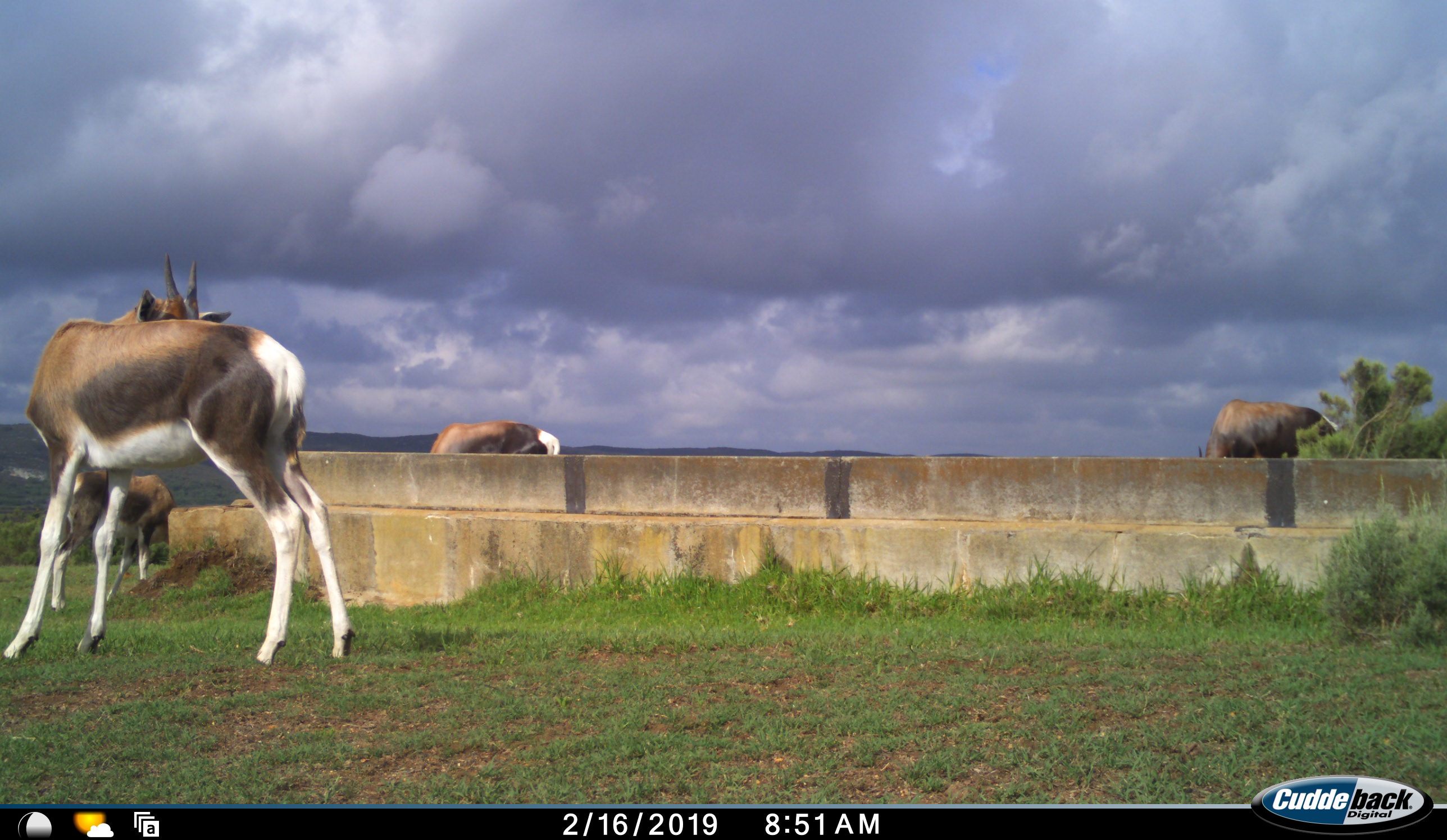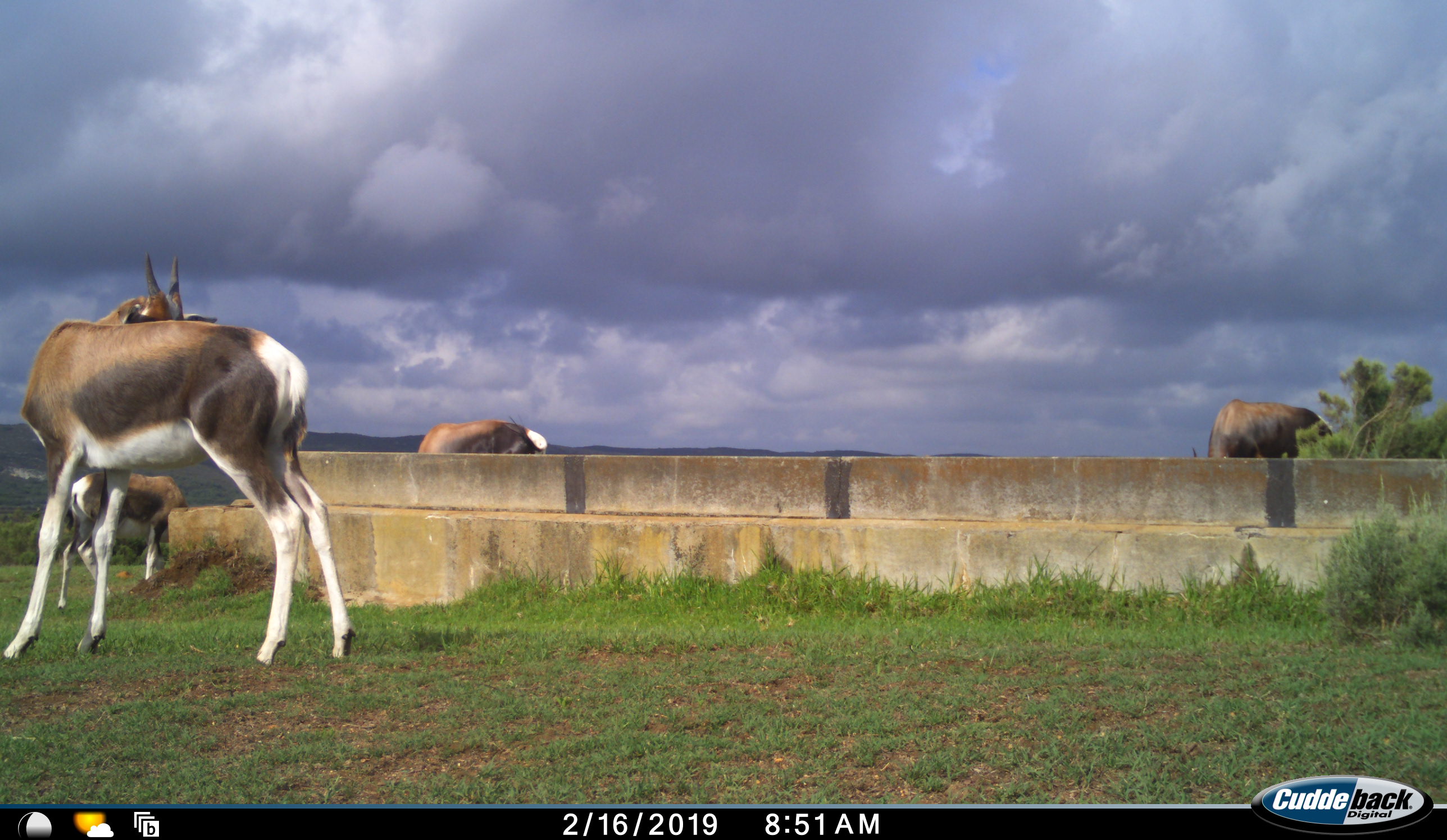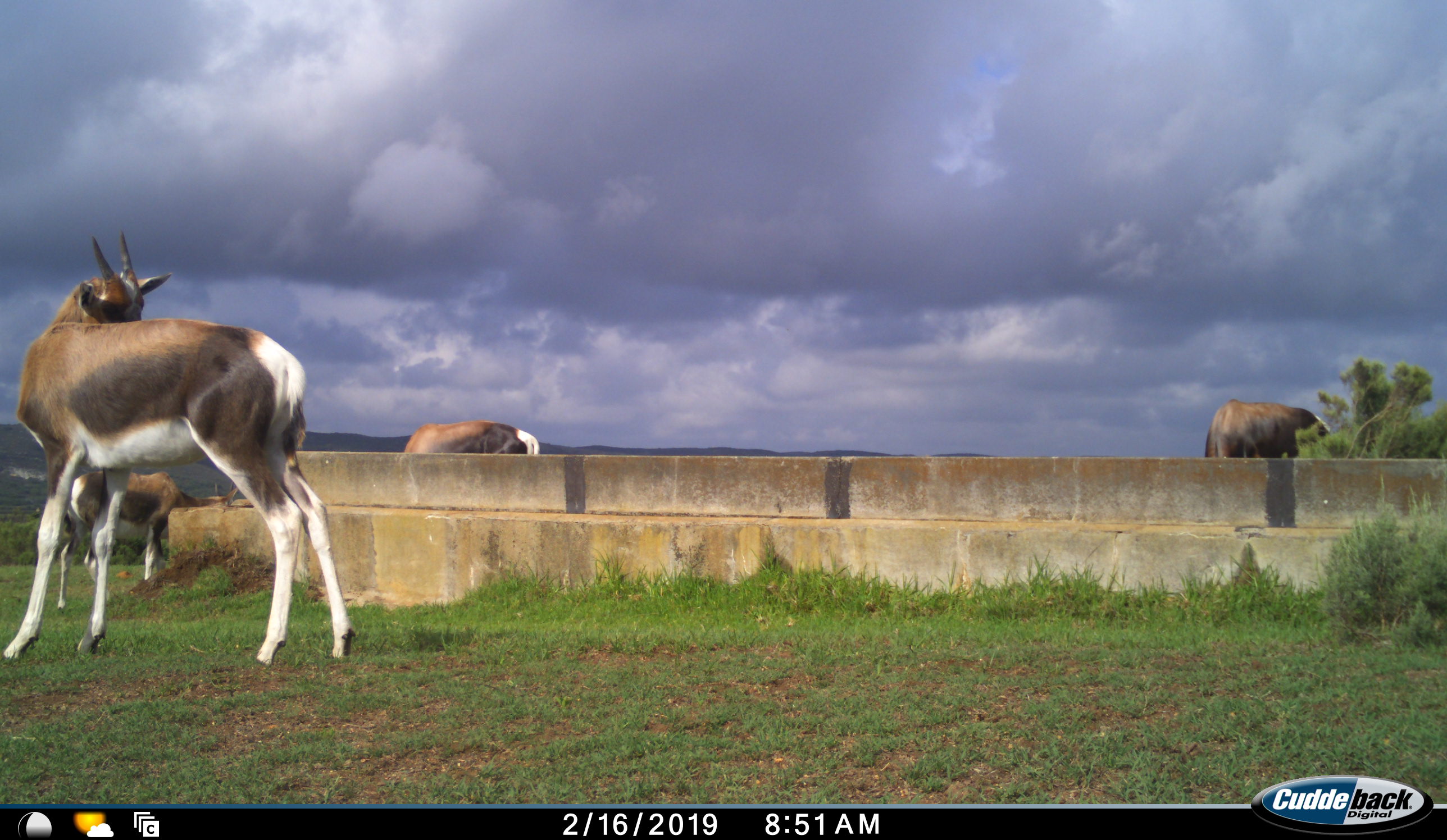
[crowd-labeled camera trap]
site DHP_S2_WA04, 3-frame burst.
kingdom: Animalia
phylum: Chordata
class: Mammalia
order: Artiodactyla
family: Bovidae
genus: Damaliscus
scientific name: Damaliscus pygargus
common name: bontebok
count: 4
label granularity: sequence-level